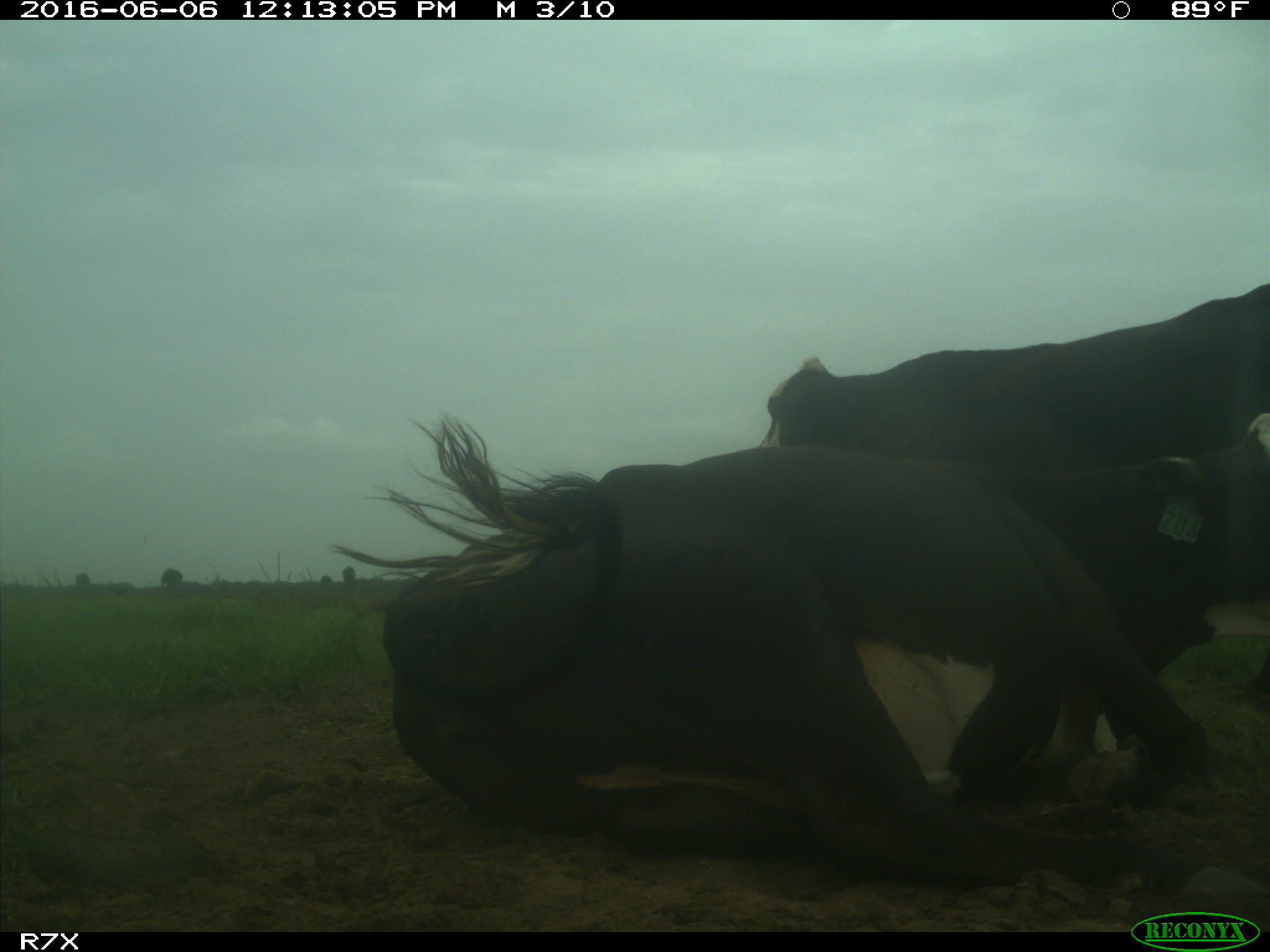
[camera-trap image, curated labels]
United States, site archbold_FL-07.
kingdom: Animalia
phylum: Chordata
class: Mammalia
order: Artiodactyla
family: Bovidae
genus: Bos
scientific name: Bos taurus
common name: domestic cow